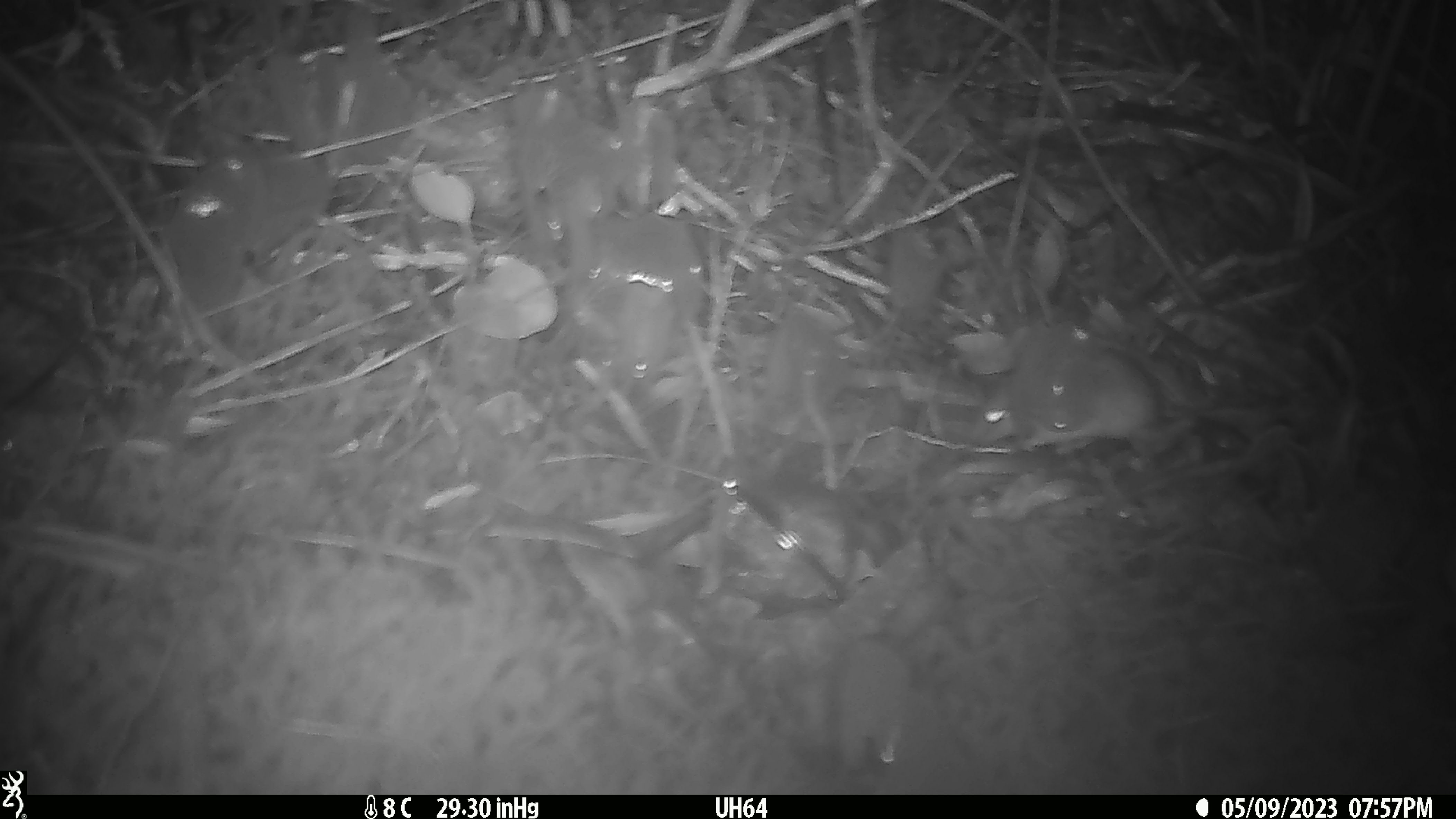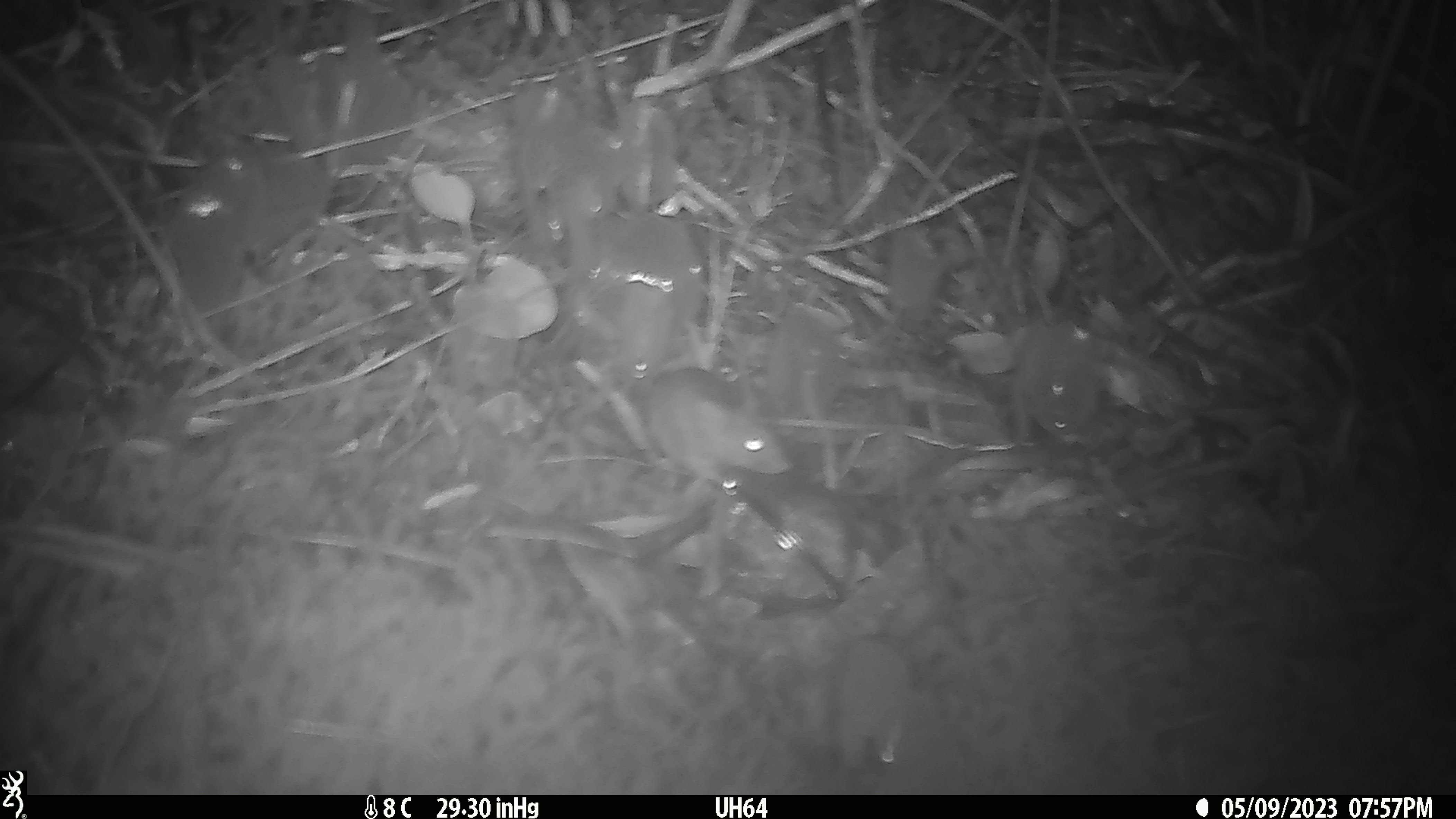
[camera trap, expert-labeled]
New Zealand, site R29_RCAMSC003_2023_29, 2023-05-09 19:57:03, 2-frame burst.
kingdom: Animalia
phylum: Chordata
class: Mammalia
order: Rodentia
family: Muridae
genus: Mus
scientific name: Mus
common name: mouse